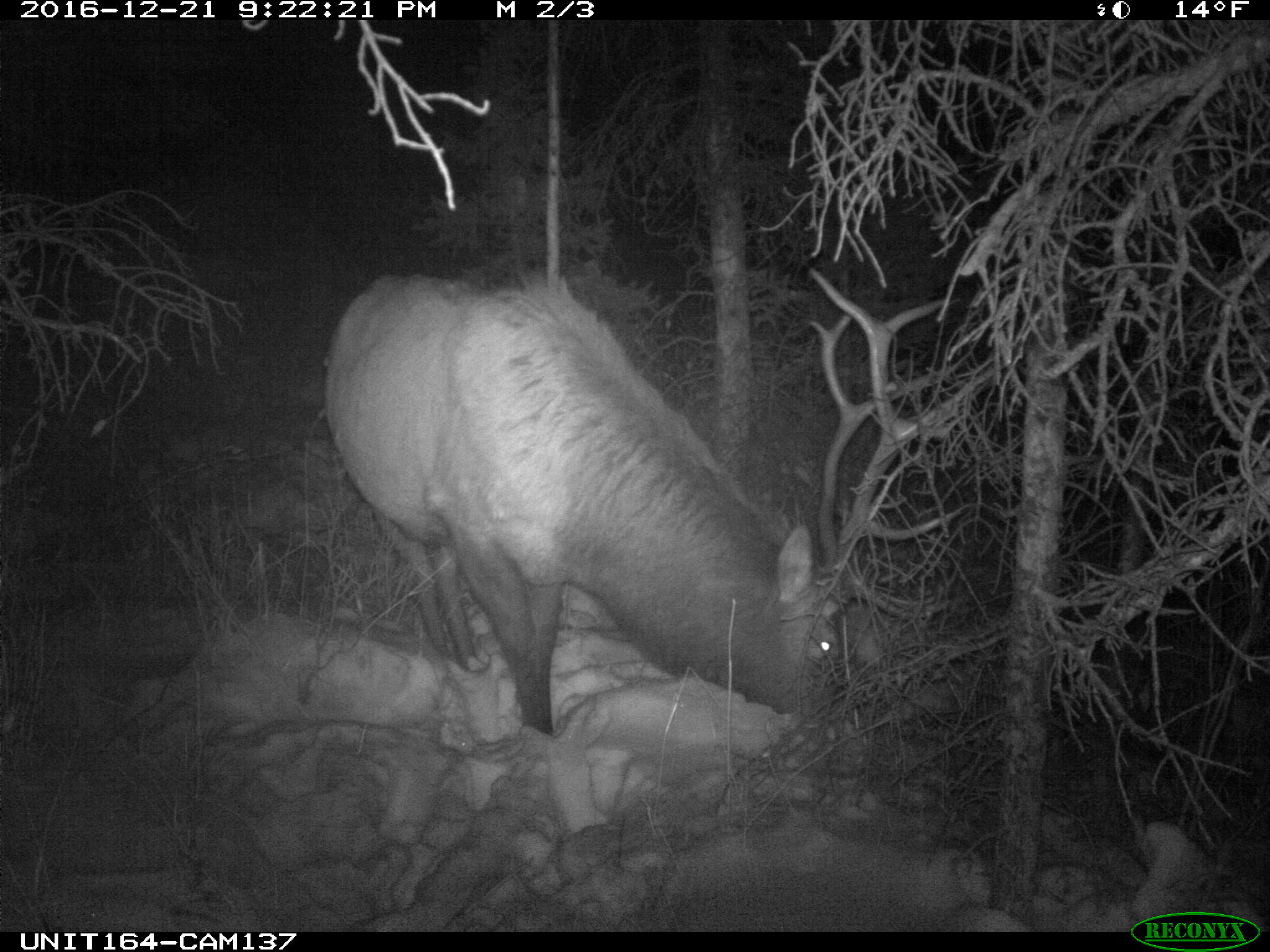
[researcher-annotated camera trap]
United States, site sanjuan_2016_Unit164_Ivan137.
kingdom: Animalia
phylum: Chordata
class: Mammalia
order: Artiodactyla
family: Cervidae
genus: Cervus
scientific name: Cervus elaphus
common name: red deer